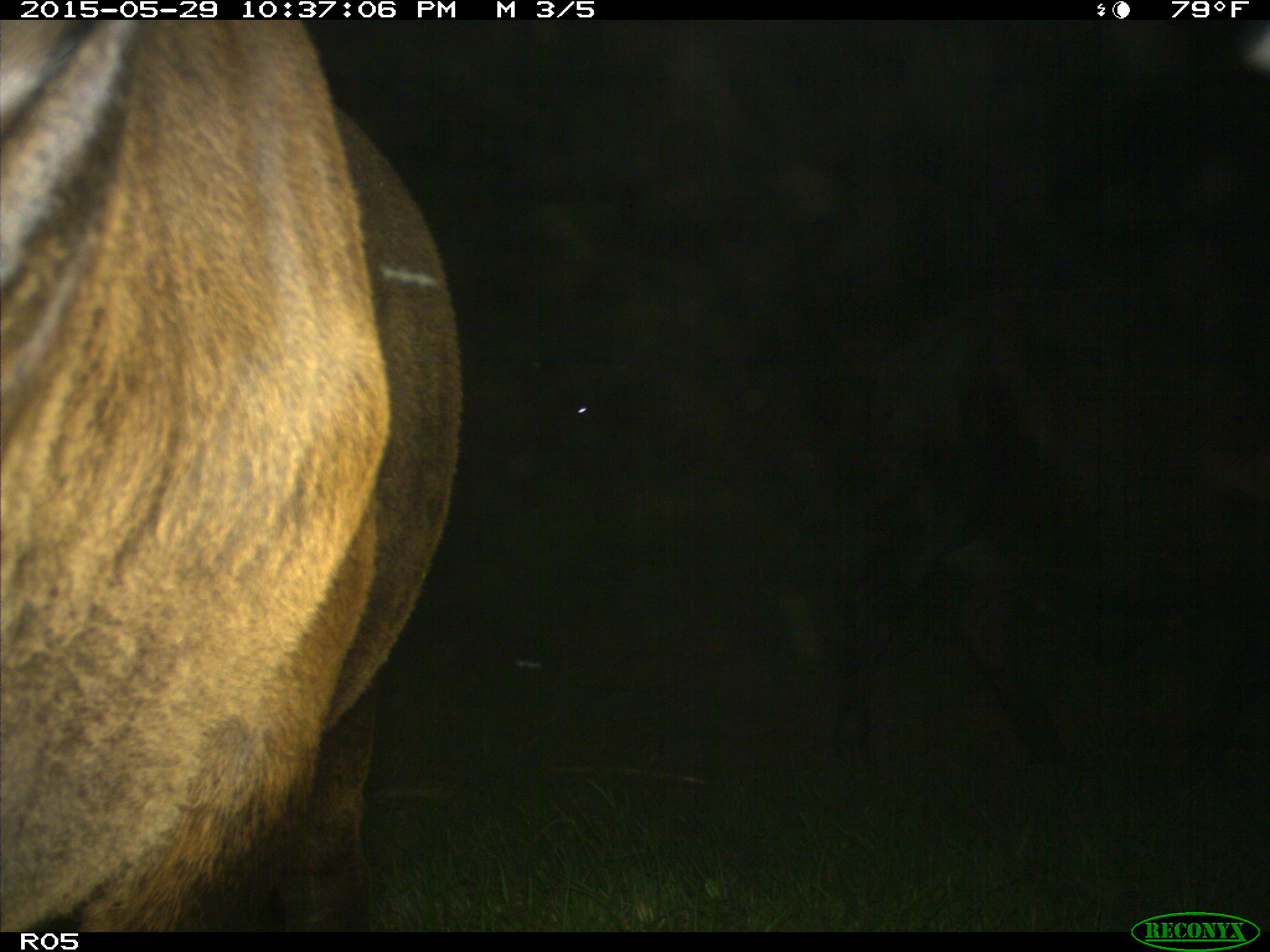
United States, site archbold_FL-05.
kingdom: Animalia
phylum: Chordata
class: Mammalia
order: Artiodactyla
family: Bovidae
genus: Bos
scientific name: Bos taurus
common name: domestic cow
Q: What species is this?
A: Bos taurus (domestic cow).